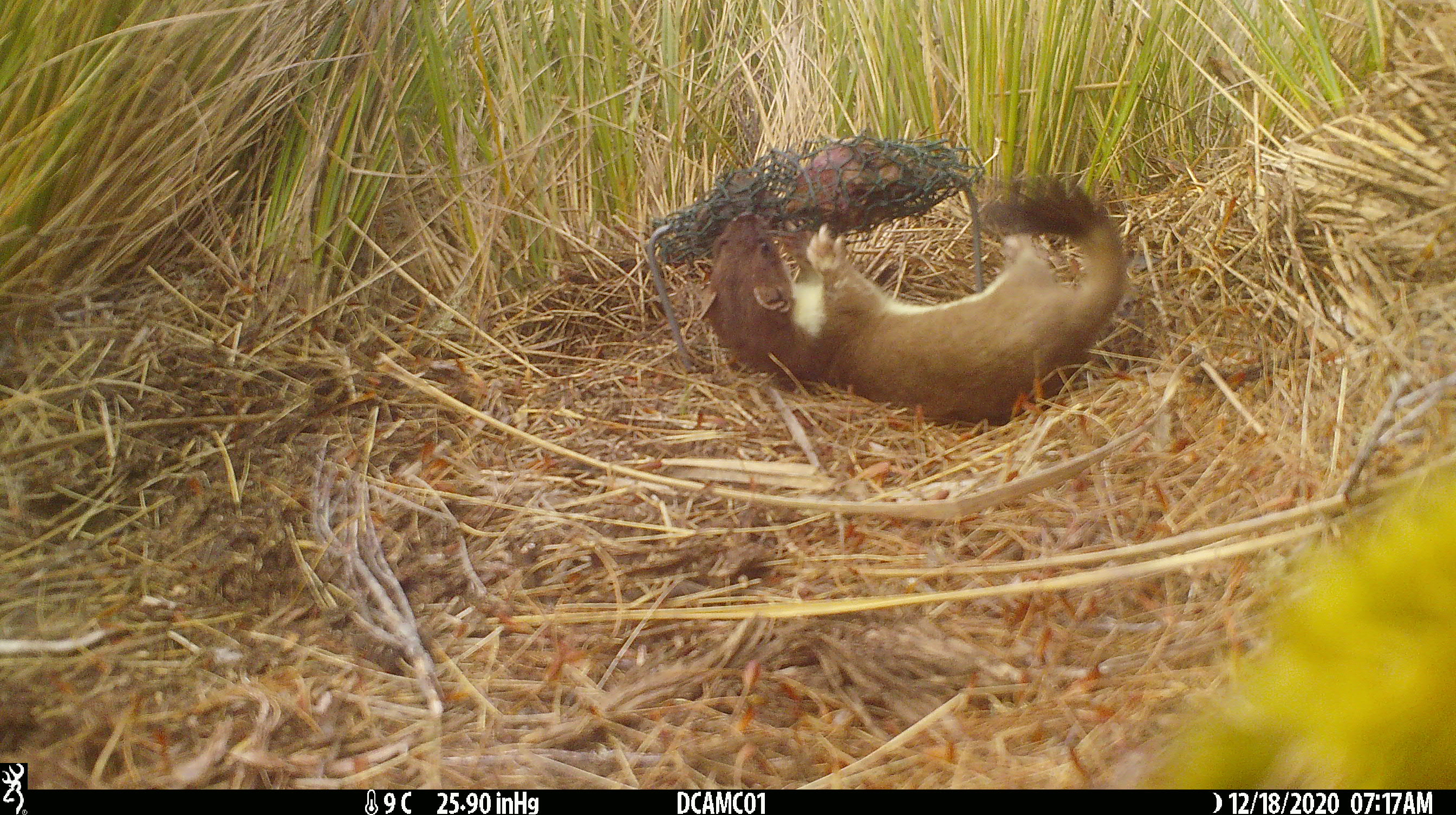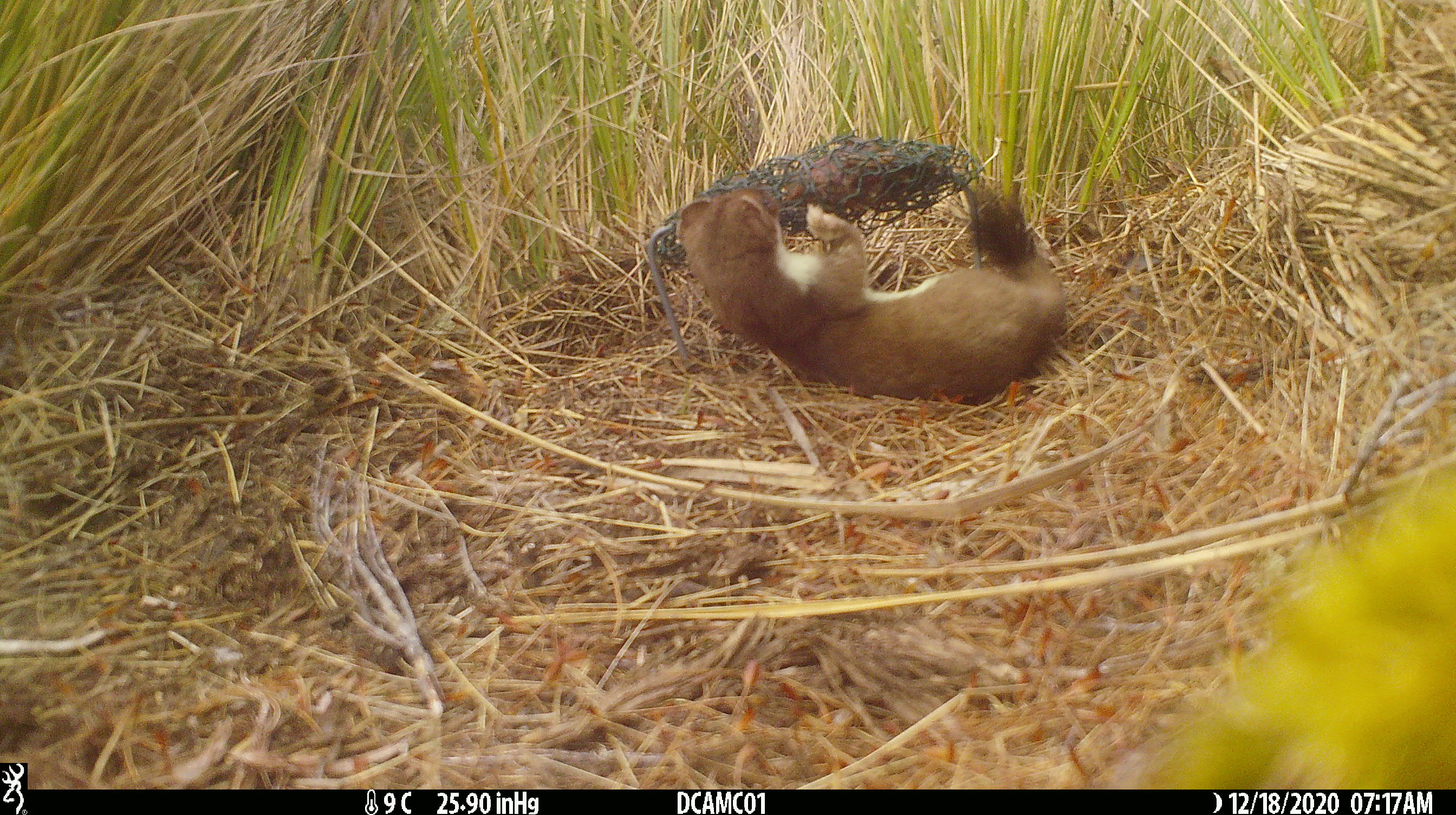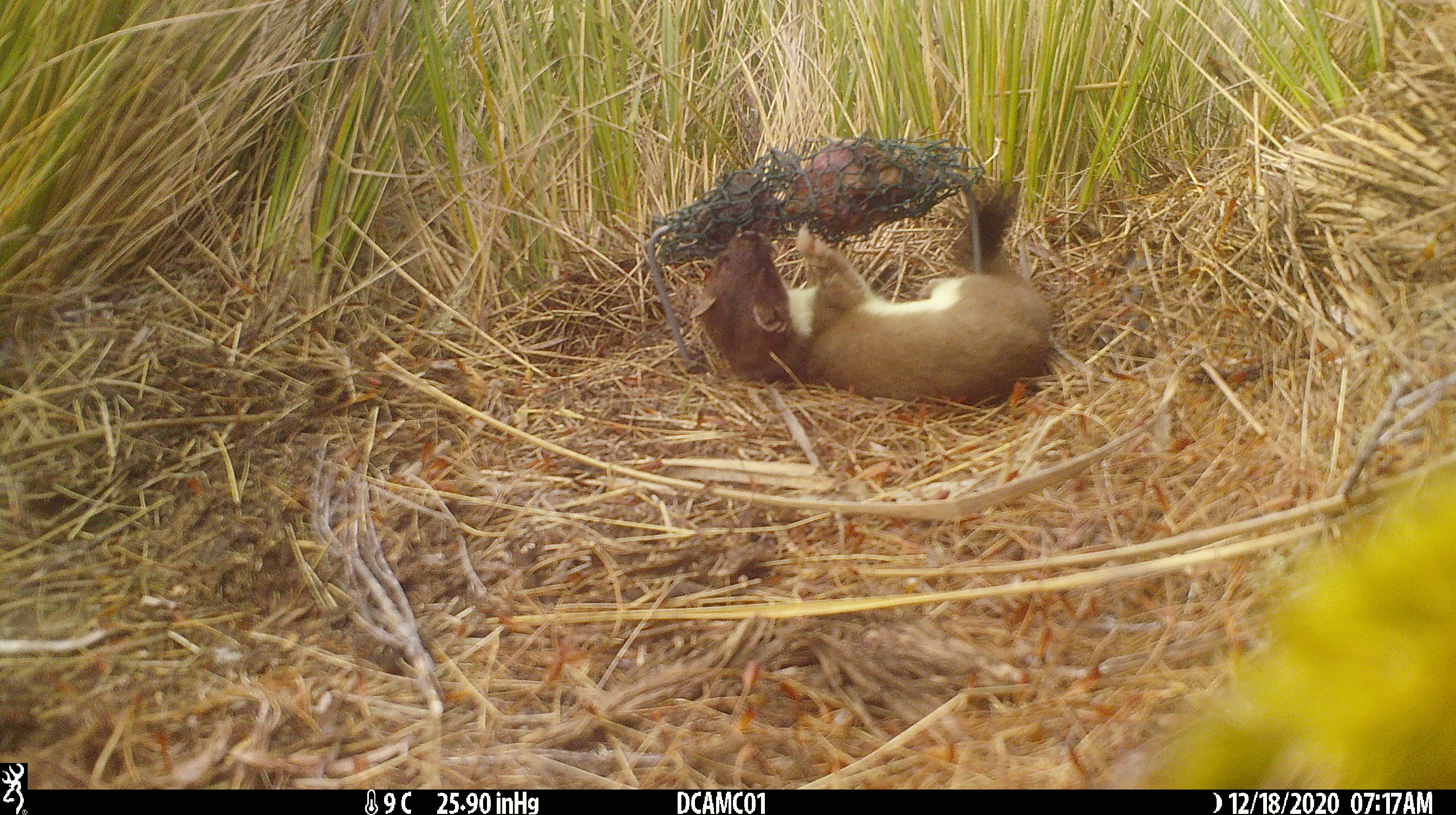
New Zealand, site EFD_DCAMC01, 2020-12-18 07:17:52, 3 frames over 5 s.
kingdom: Animalia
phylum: Chordata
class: Mammalia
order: Carnivora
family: Mustelidae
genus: Mustela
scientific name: Mustela erminea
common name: stoat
Stoat (Mustela erminea).